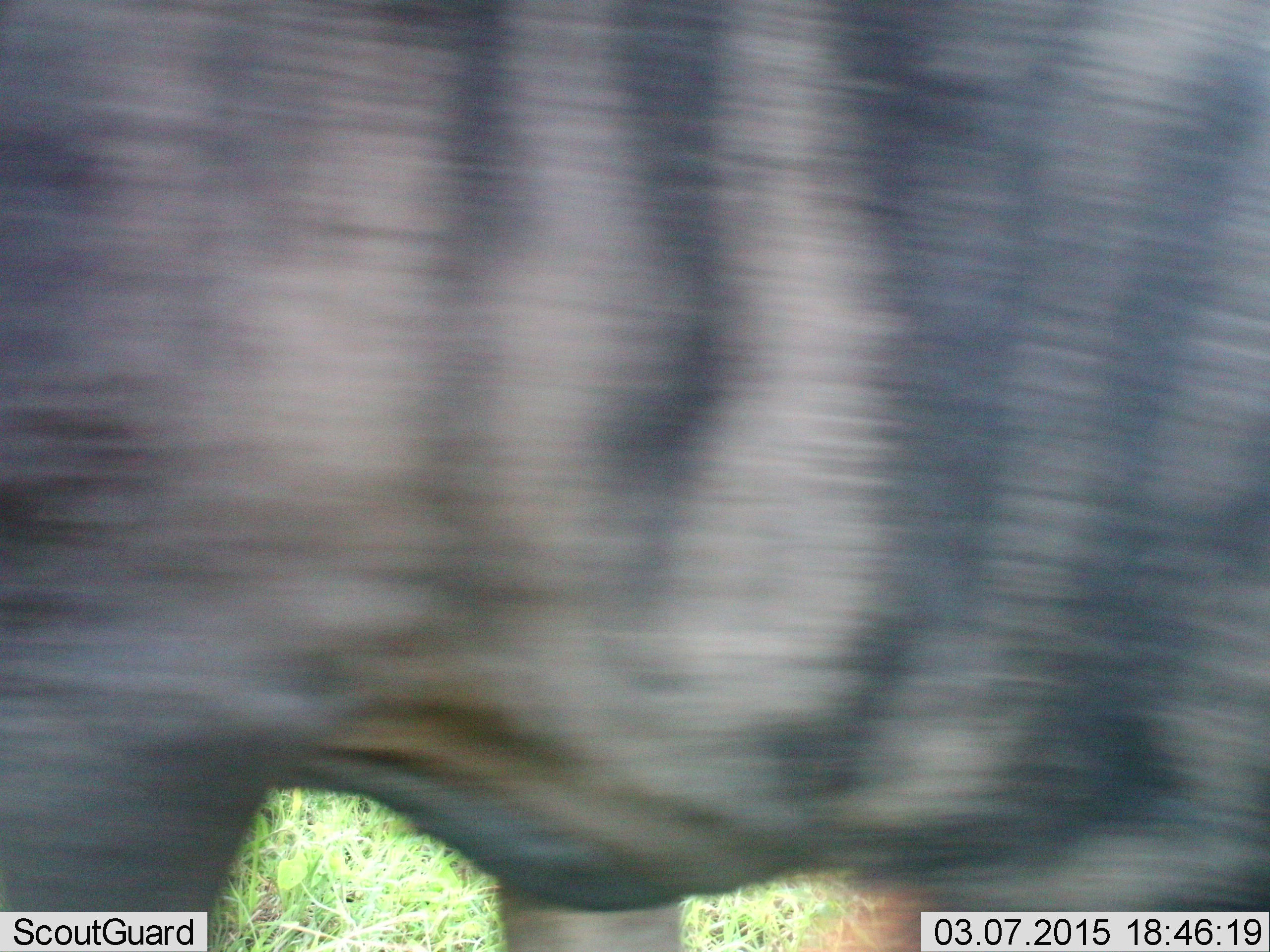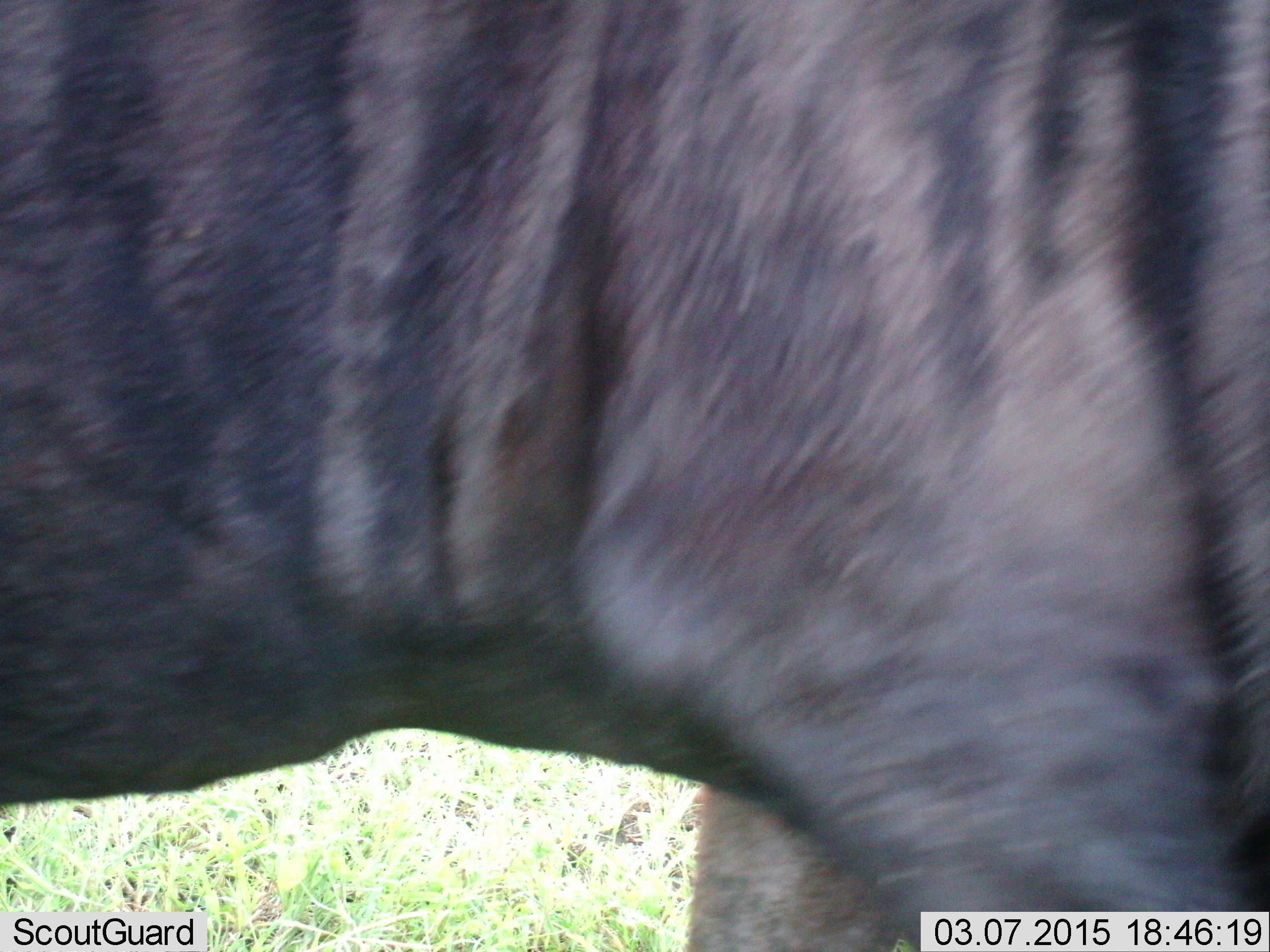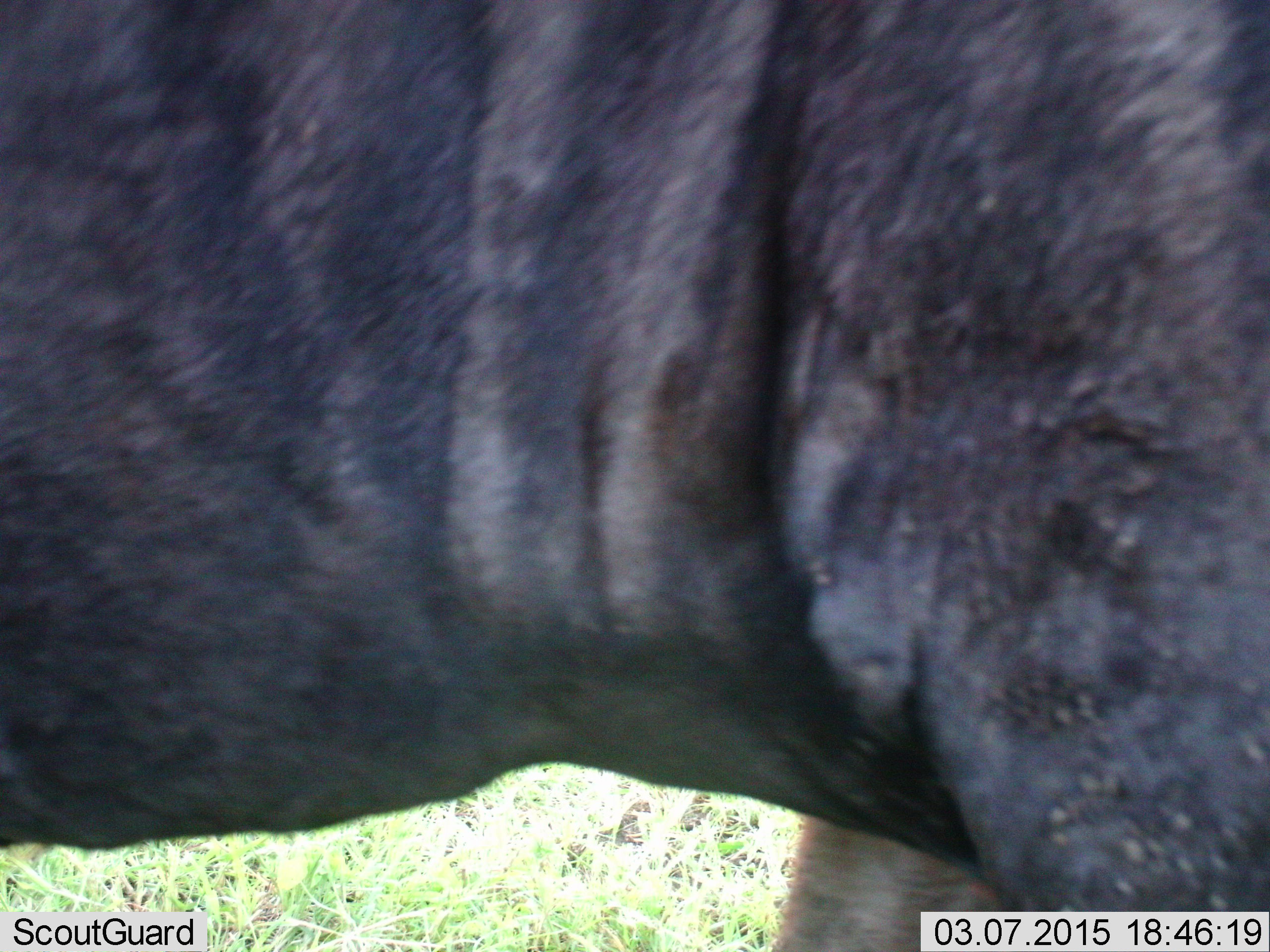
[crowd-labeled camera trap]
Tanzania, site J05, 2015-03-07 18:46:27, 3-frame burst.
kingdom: Animalia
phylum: Chordata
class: Mammalia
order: Artiodactyla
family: Bovidae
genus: Connochaetes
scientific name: Connochaetes taurinus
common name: blue wildebeest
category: wildebeest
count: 1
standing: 30%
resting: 0%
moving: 70%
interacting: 0%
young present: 0%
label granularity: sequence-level